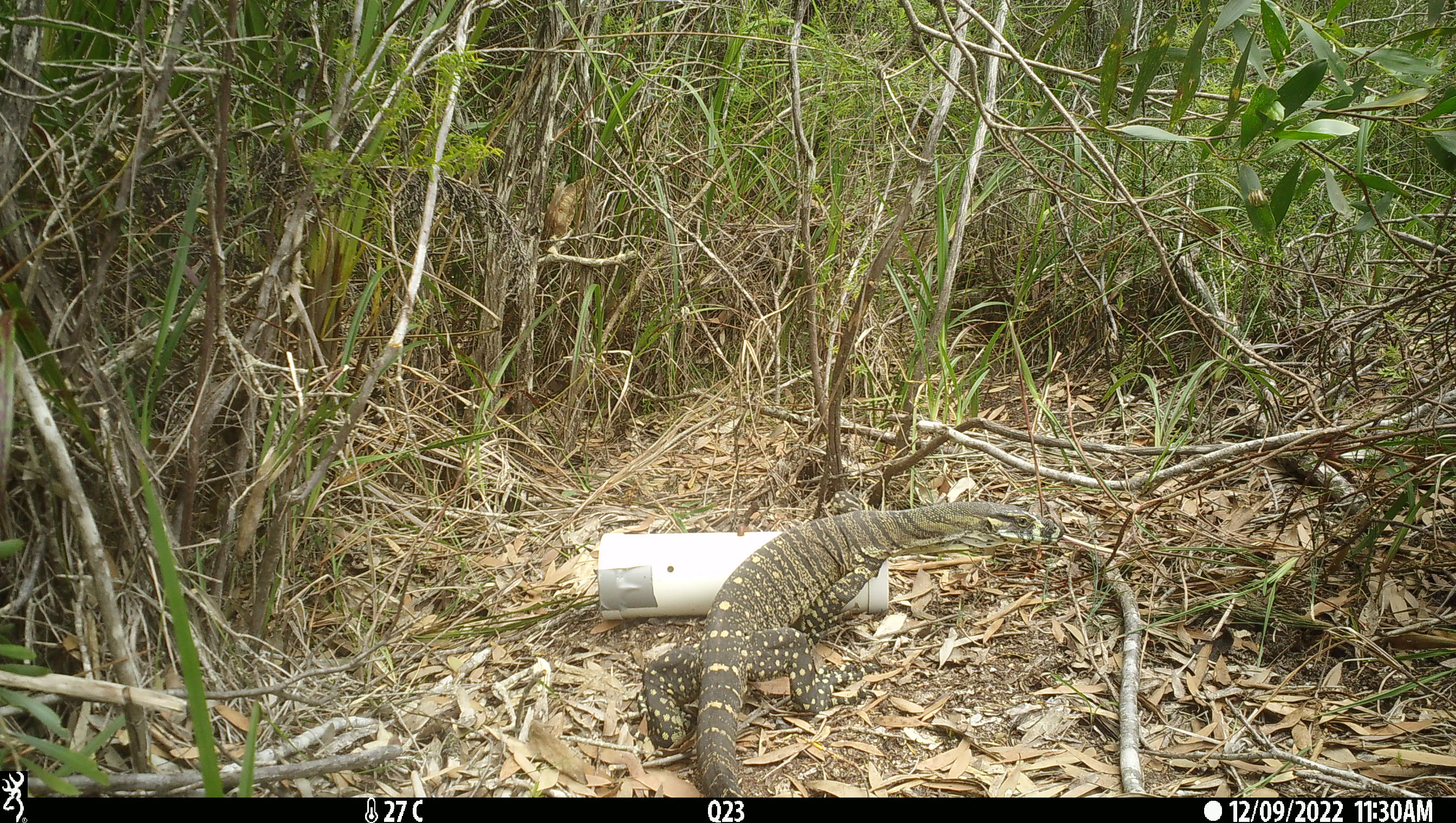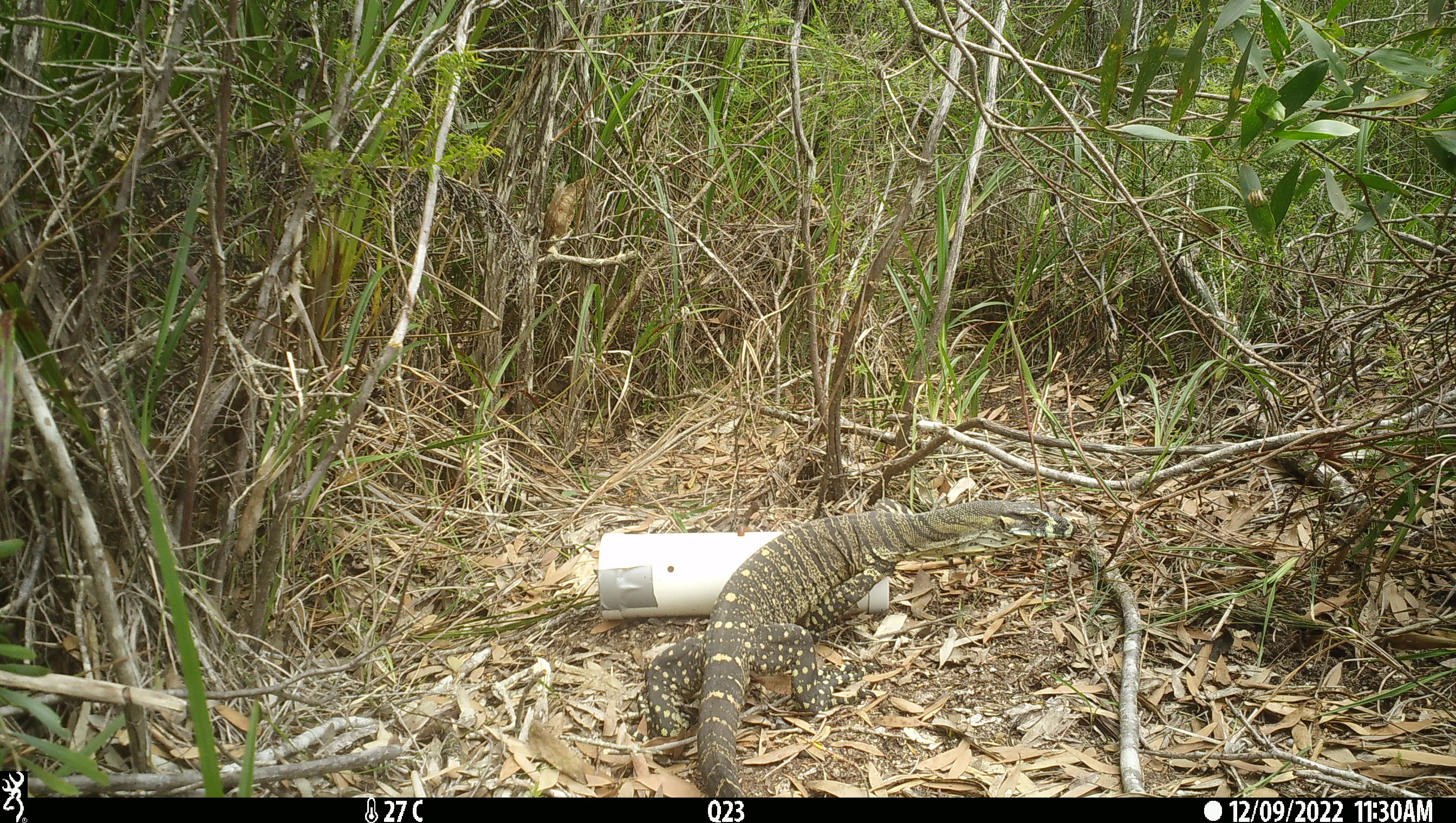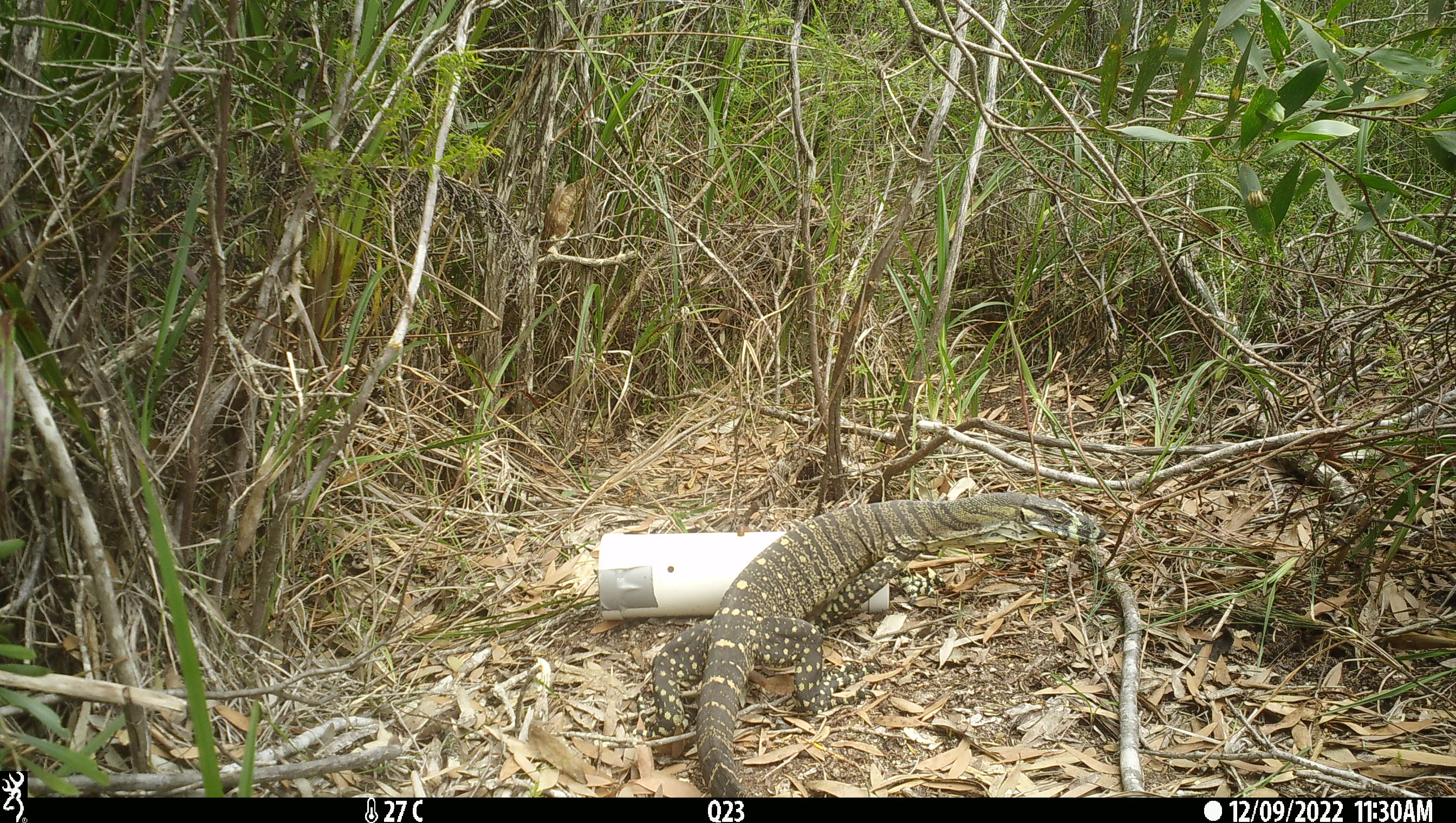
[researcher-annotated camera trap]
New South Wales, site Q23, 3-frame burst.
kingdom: Animalia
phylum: Chordata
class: Reptilia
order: Squamata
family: Varanidae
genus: Varanus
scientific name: Varanus varius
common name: lace monitor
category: goanna